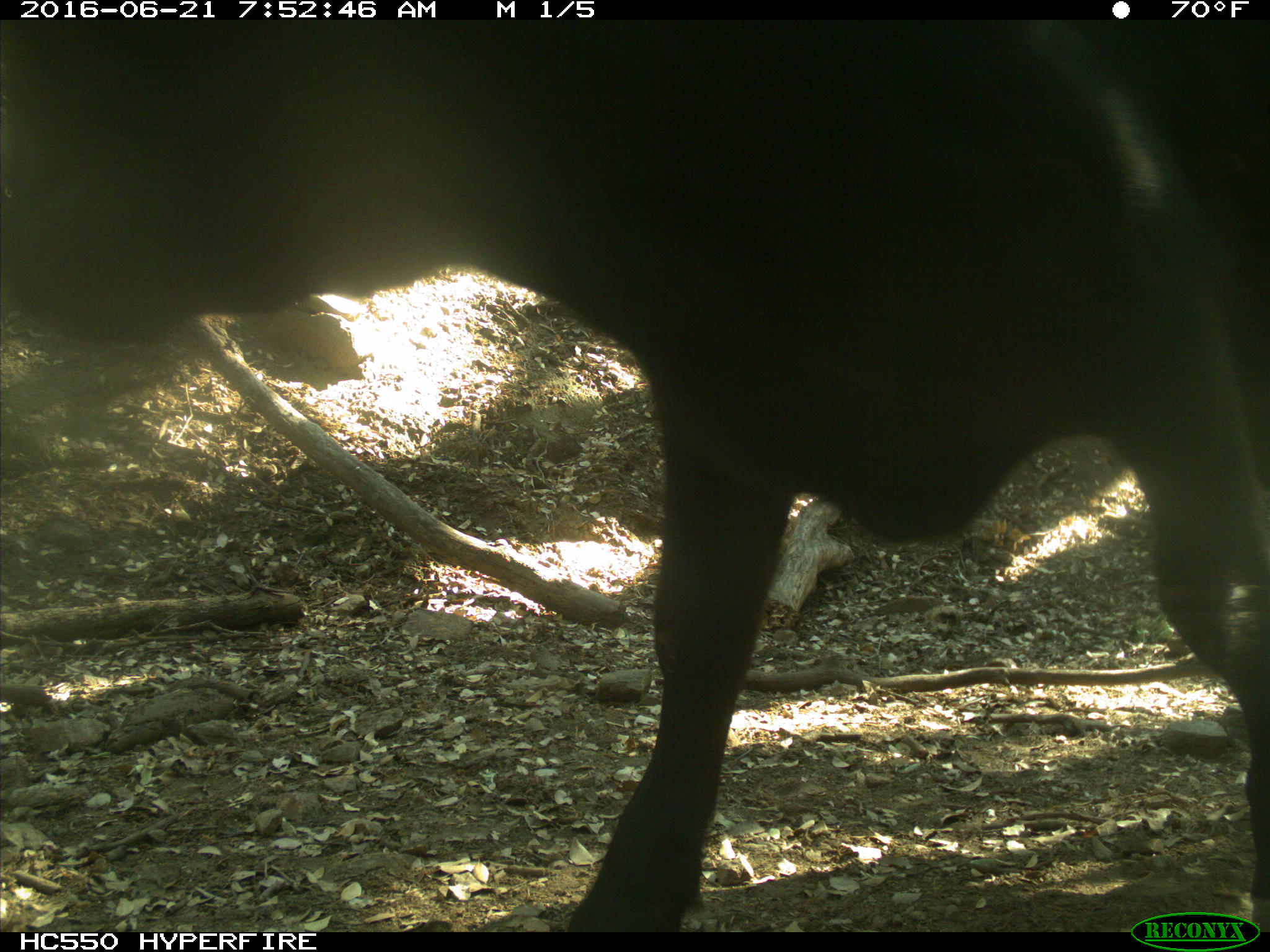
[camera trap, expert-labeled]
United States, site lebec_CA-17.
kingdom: Animalia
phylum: Chordata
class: Mammalia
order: Artiodactyla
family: Bovidae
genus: Bos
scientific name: Bos taurus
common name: domestic cow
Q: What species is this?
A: Bos taurus (domestic cow).